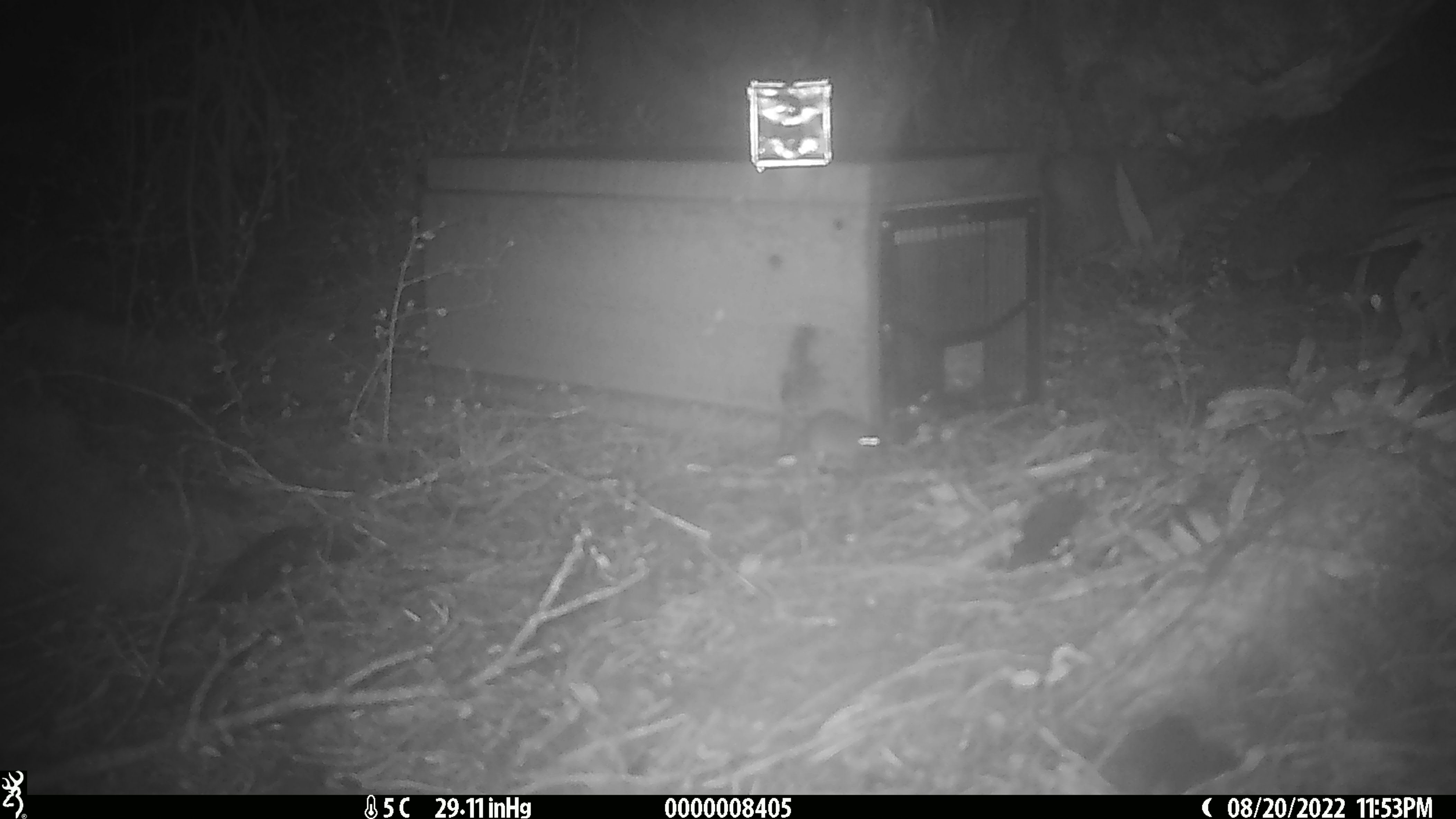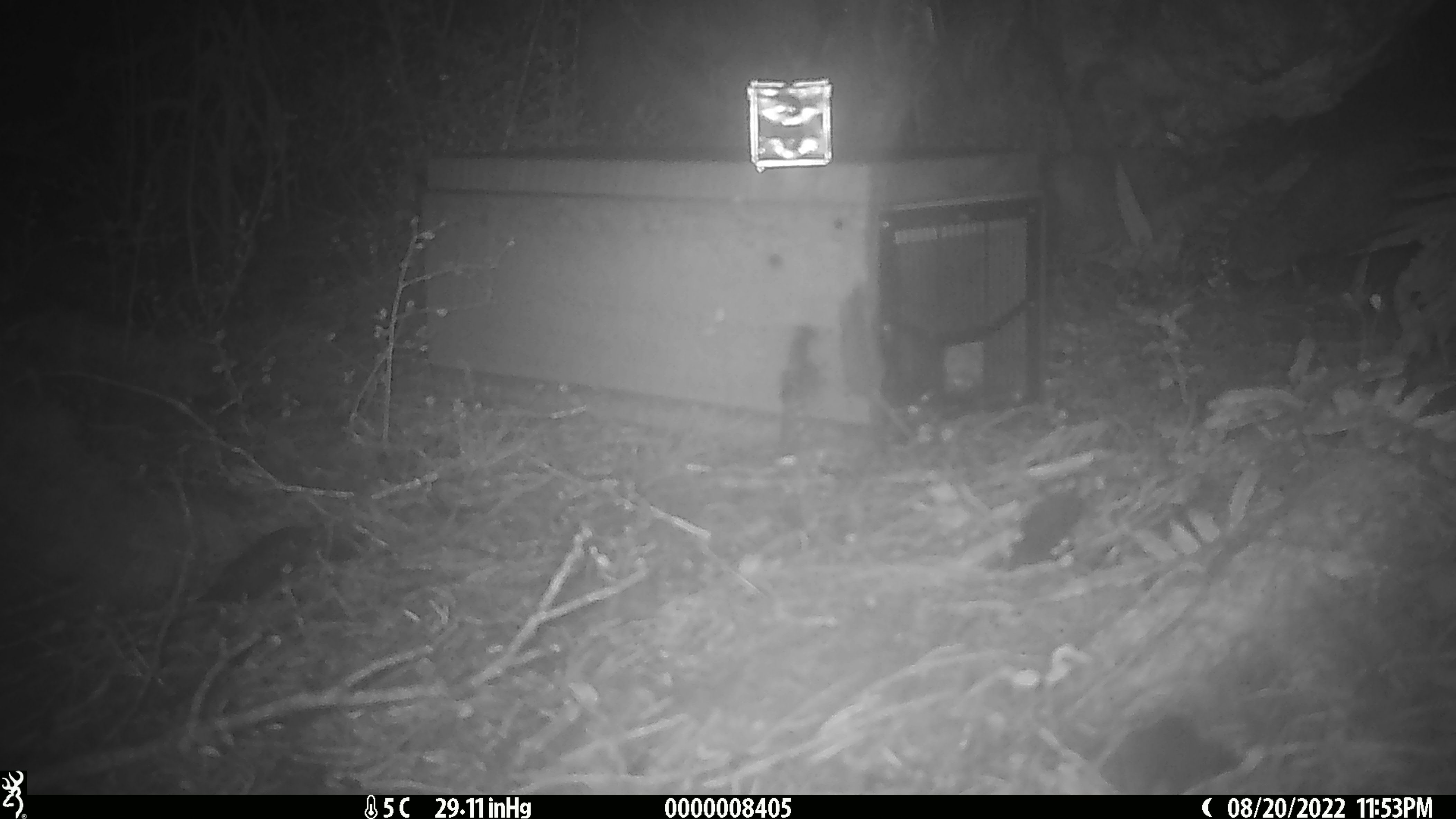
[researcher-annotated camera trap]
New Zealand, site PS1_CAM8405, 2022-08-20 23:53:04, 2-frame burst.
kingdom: Animalia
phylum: Chordata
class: Mammalia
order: Rodentia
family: Muridae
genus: Mus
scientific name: Mus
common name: mouse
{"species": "mouse (Mus)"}